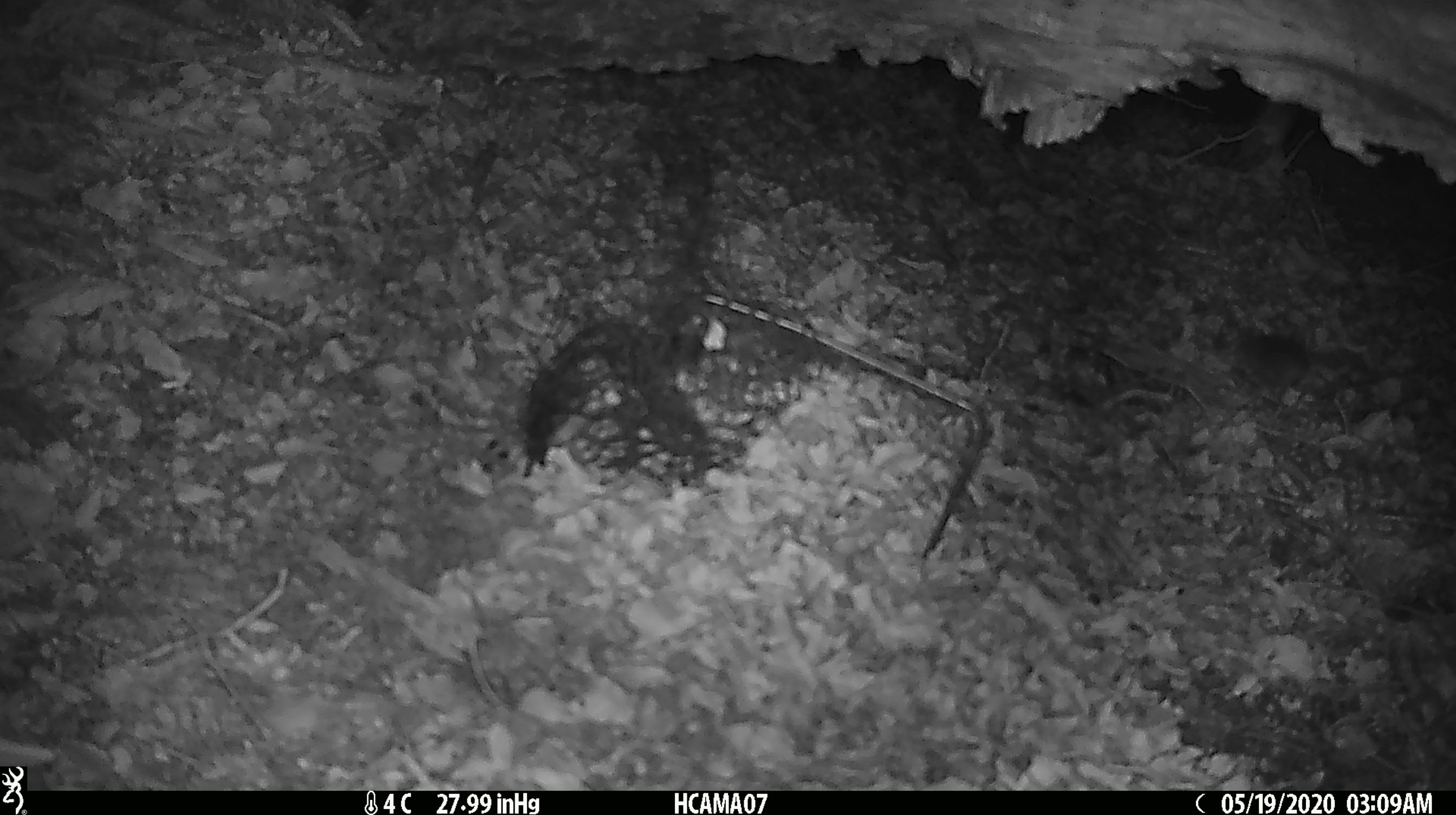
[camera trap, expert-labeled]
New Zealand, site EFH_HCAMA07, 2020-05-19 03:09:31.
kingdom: Animalia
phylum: Chordata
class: Mammalia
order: Rodentia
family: Muridae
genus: Mus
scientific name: Mus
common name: mouse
Mouse (Mus).